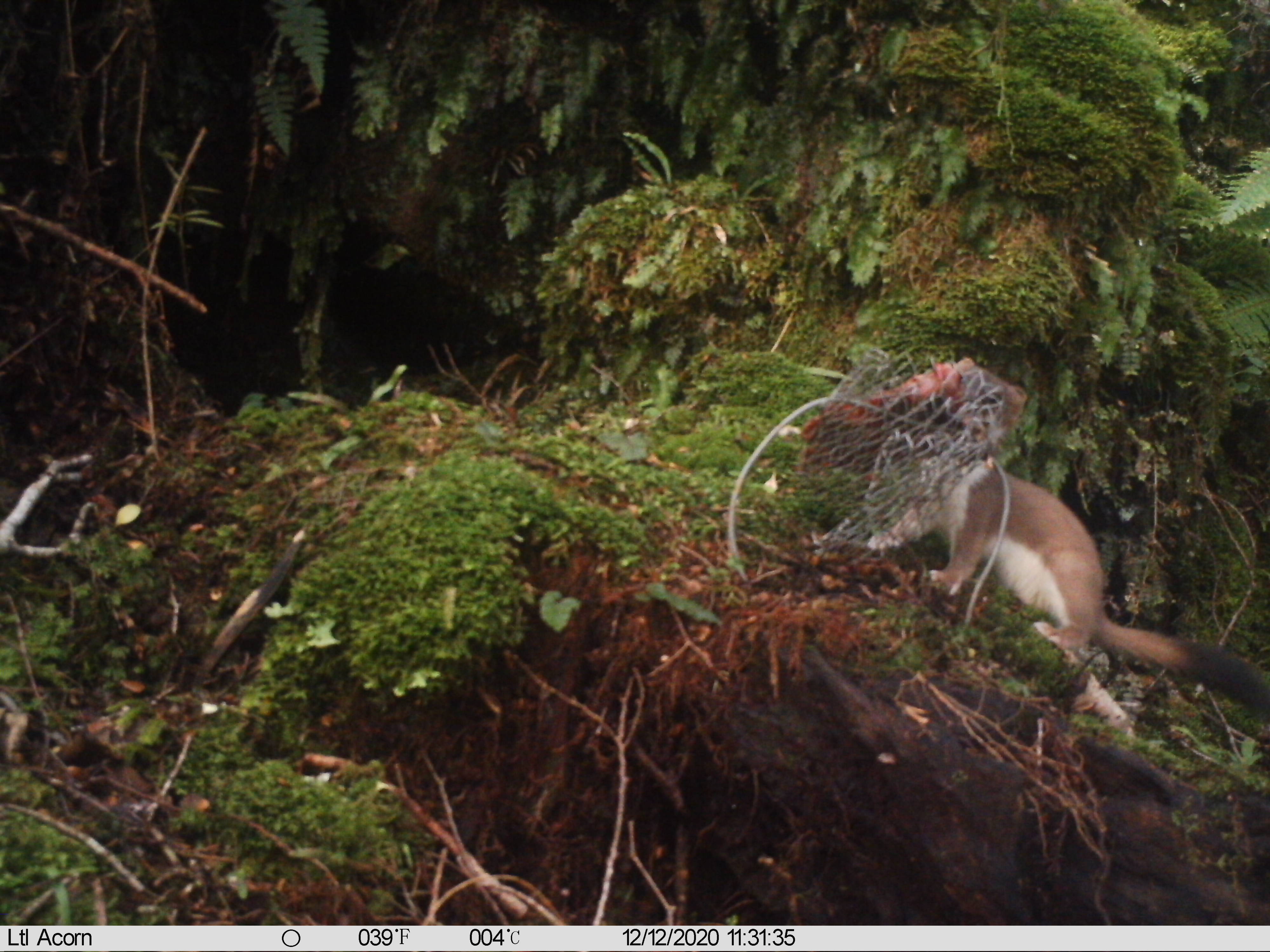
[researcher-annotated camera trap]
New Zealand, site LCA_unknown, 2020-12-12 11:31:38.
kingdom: Animalia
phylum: Chordata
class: Mammalia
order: Carnivora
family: Mustelidae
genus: Mustela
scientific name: Mustela erminea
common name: stoat